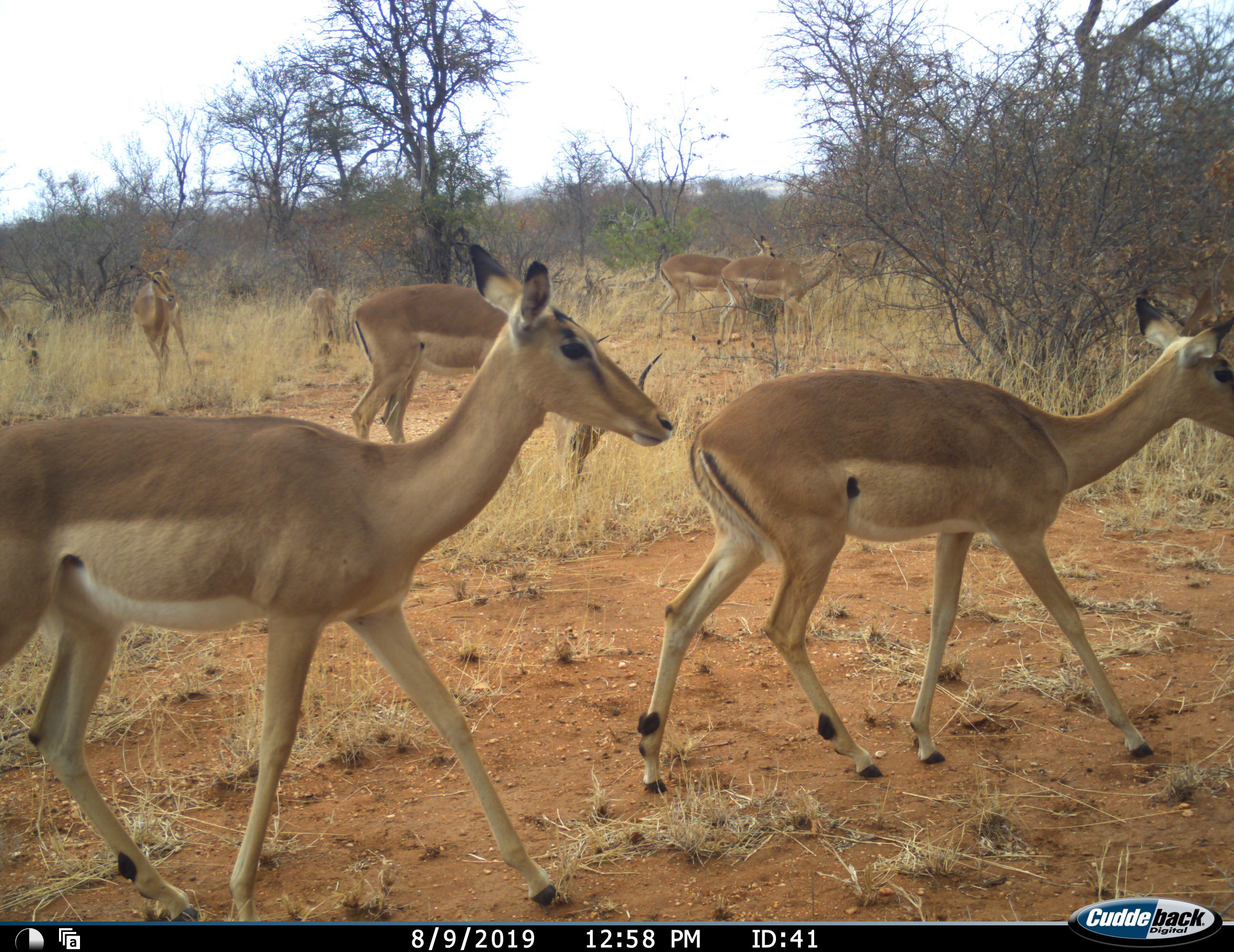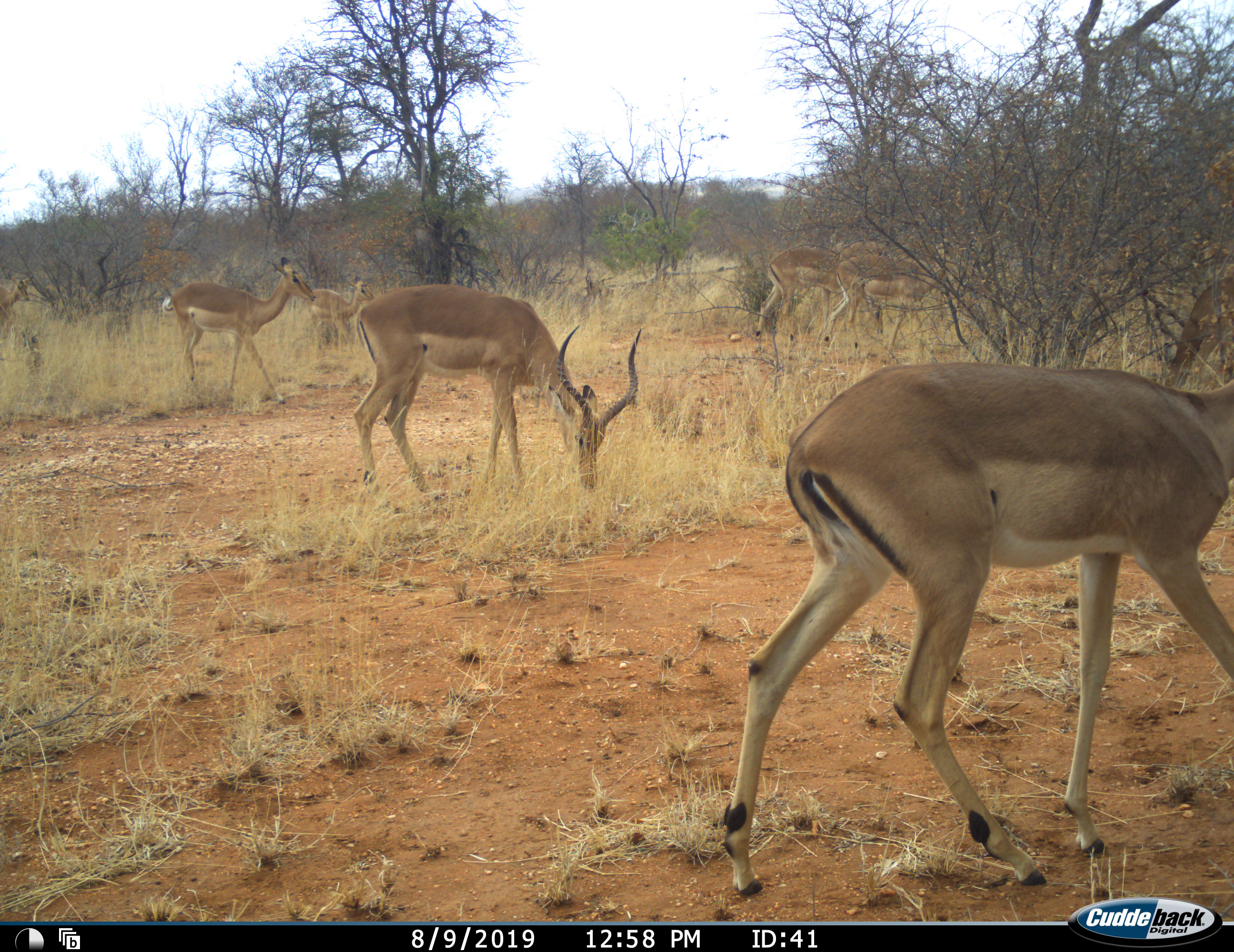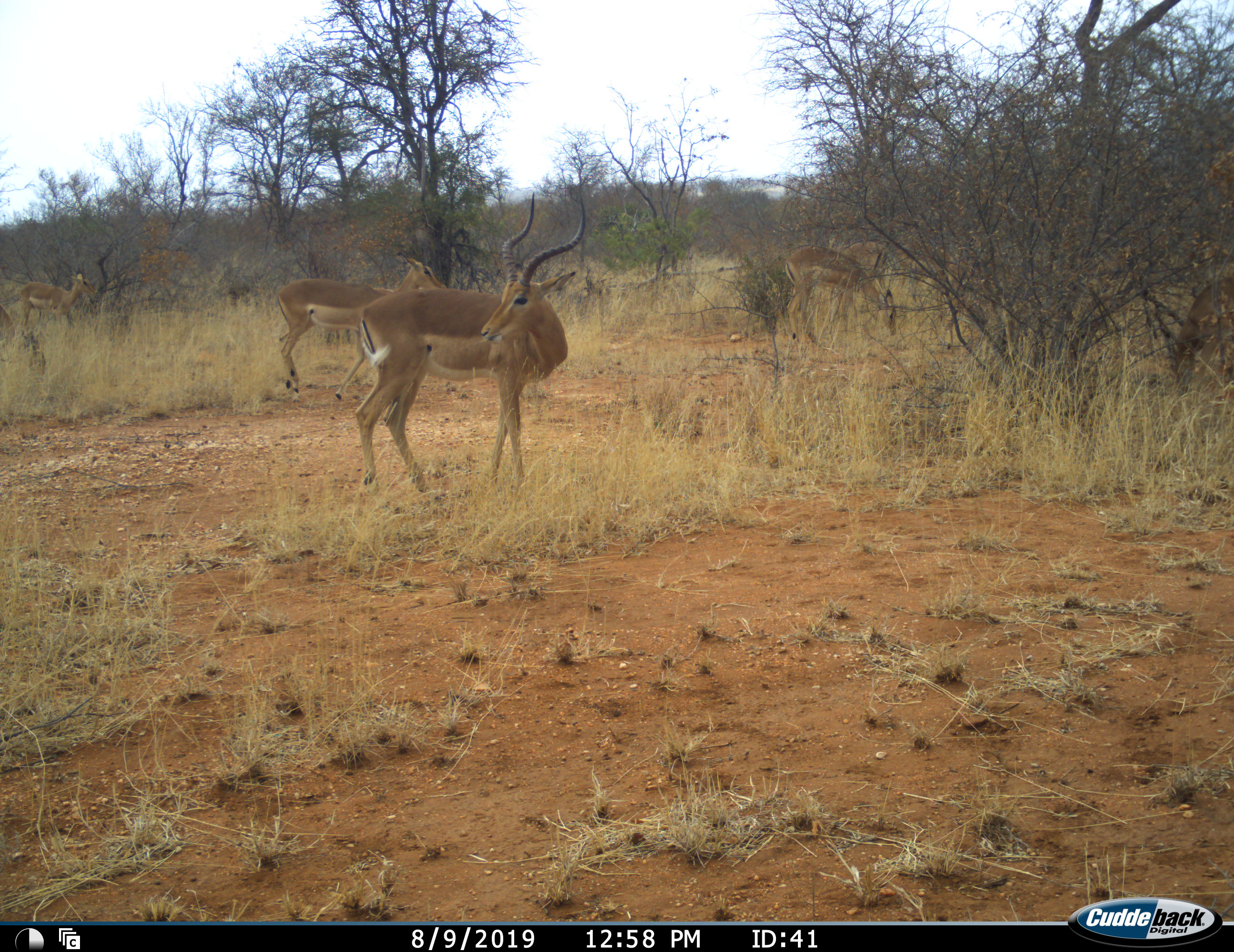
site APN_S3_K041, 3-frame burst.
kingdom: Animalia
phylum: Chordata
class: Mammalia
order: Artiodactyla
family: Bovidae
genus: Aepyceros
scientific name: Aepyceros melampus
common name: impala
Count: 10.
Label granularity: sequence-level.